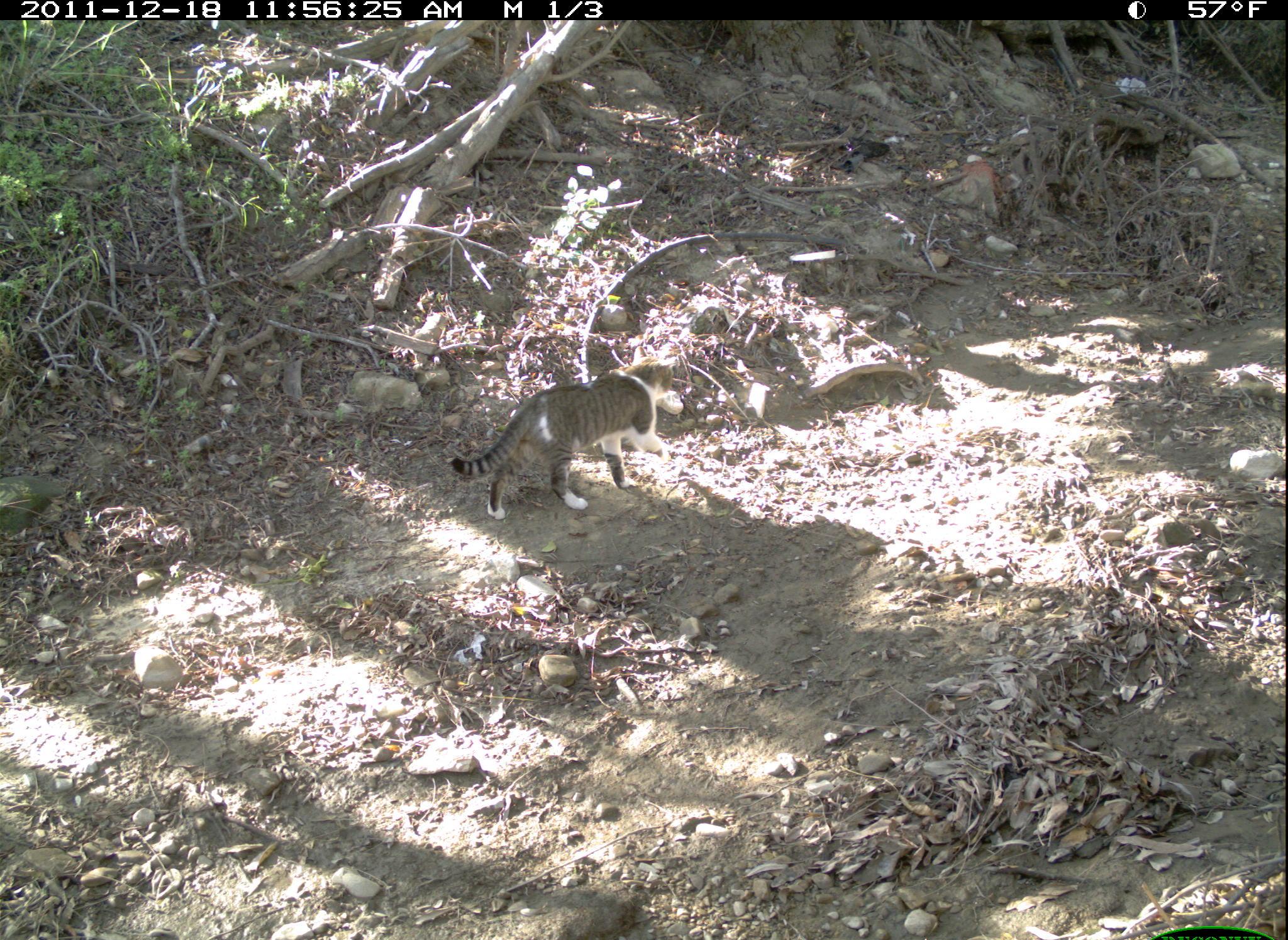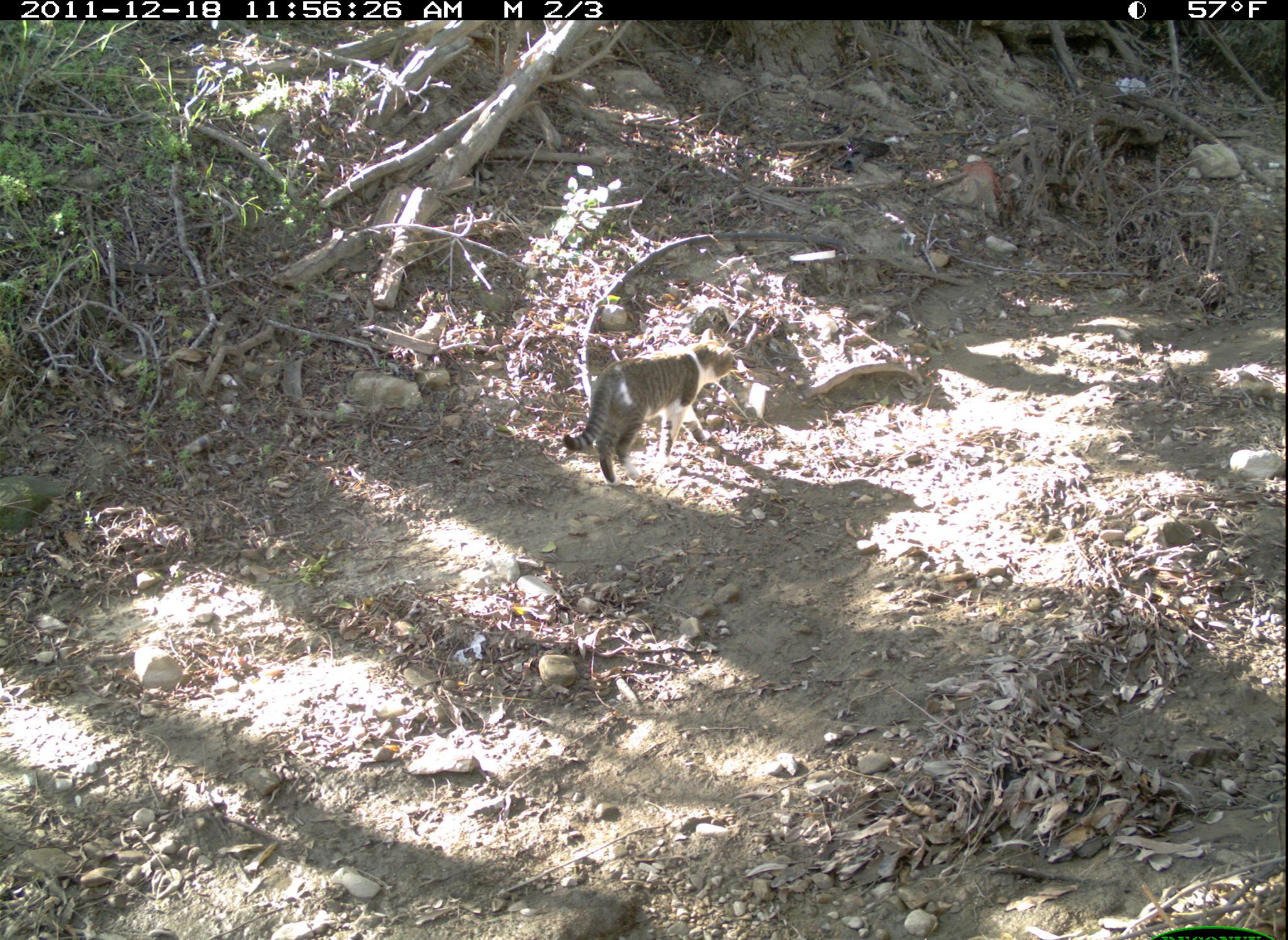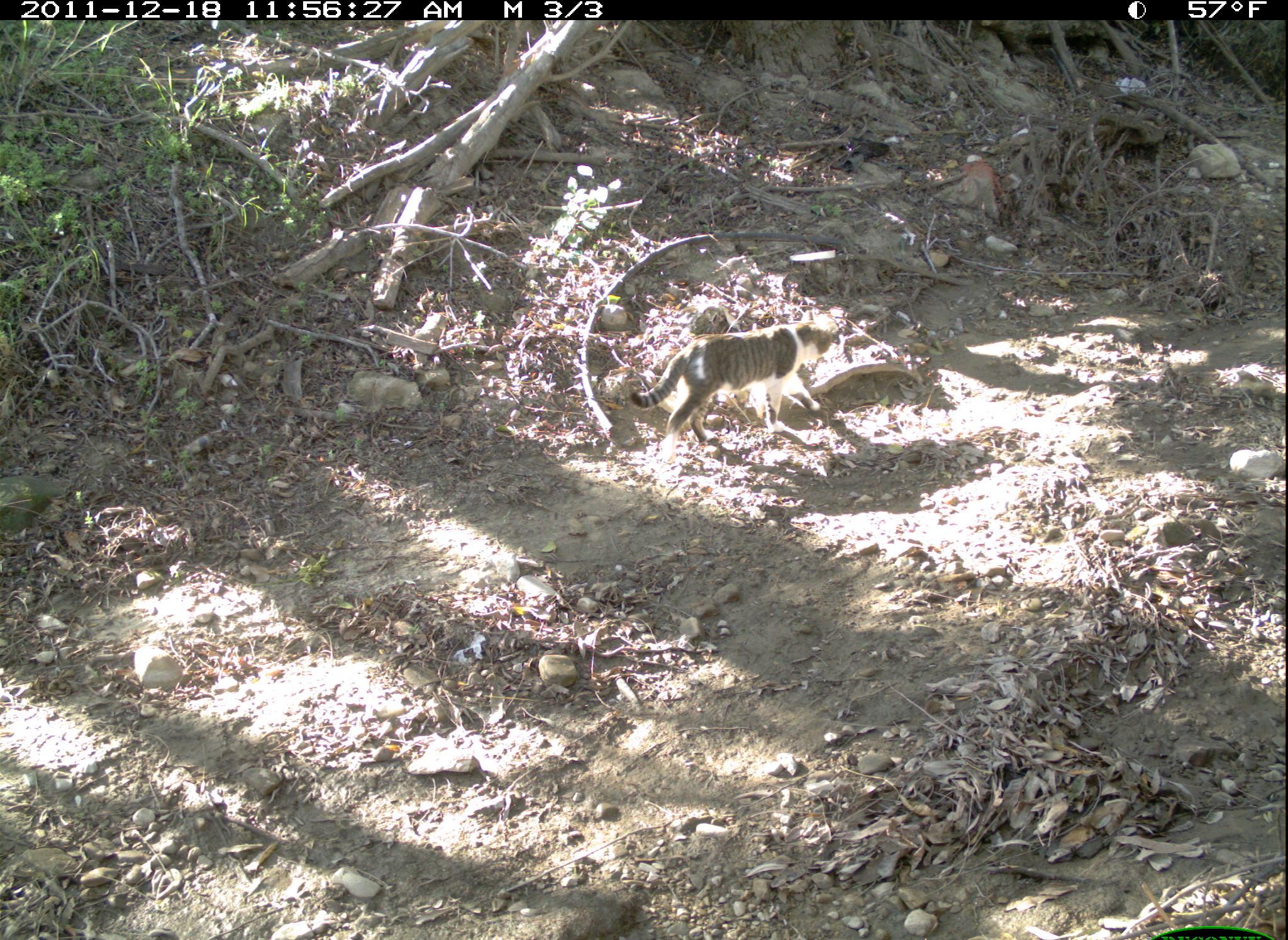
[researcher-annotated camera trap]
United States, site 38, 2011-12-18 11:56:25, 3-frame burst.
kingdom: Animalia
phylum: Chordata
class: Mammalia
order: Carnivora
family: Felidae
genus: Felis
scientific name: Felis catus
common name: cat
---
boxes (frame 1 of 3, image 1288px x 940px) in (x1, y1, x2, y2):
cat: (445, 356, 682, 526)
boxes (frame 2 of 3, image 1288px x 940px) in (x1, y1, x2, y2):
cat: (562, 324, 745, 493)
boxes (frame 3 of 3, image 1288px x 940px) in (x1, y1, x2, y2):
cat: (628, 309, 842, 465)